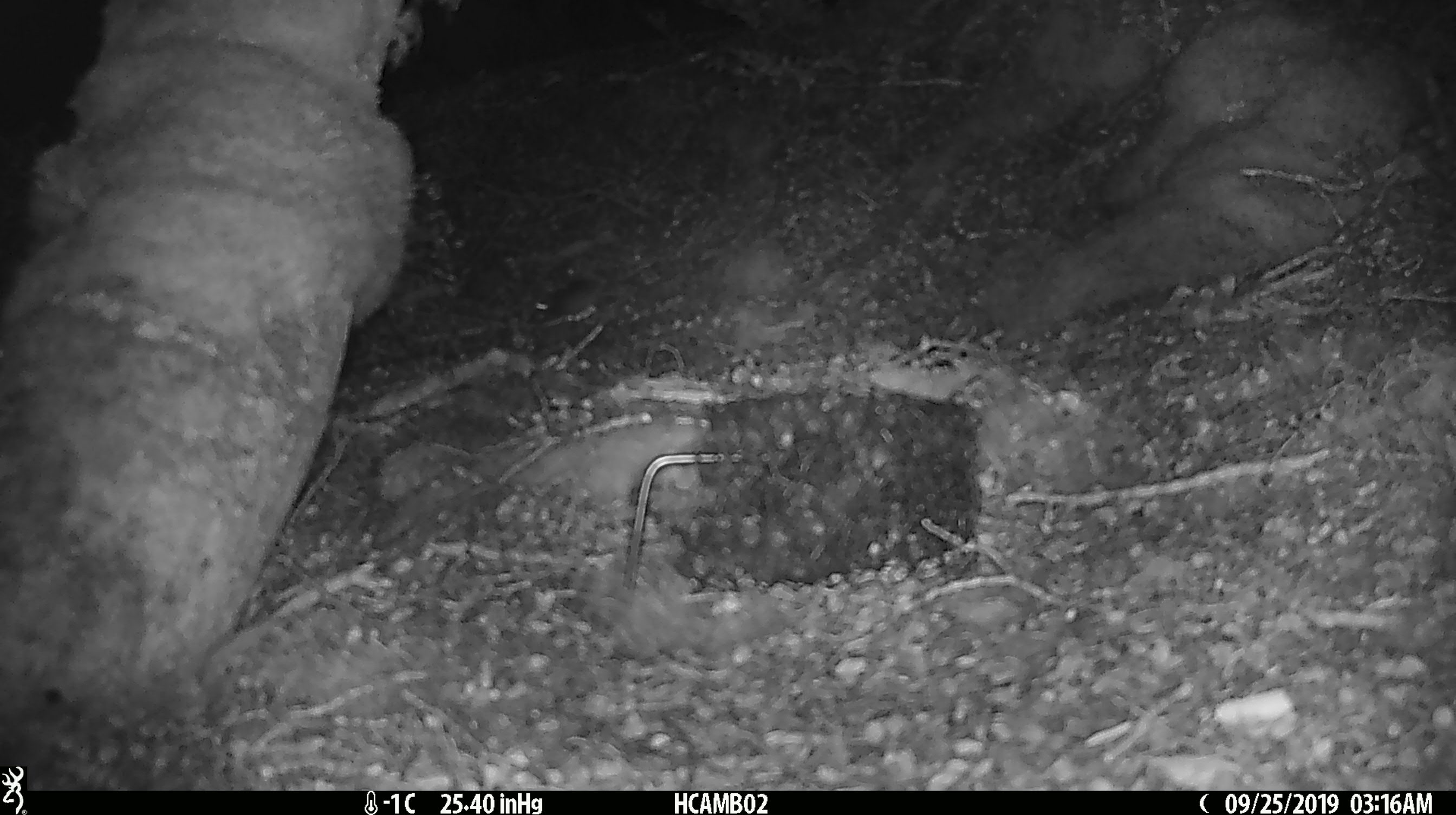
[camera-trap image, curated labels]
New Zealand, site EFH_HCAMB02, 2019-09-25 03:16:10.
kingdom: Animalia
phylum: Chordata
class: Mammalia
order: Rodentia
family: Muridae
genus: Mus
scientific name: Mus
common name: mouse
Mouse (Mus).